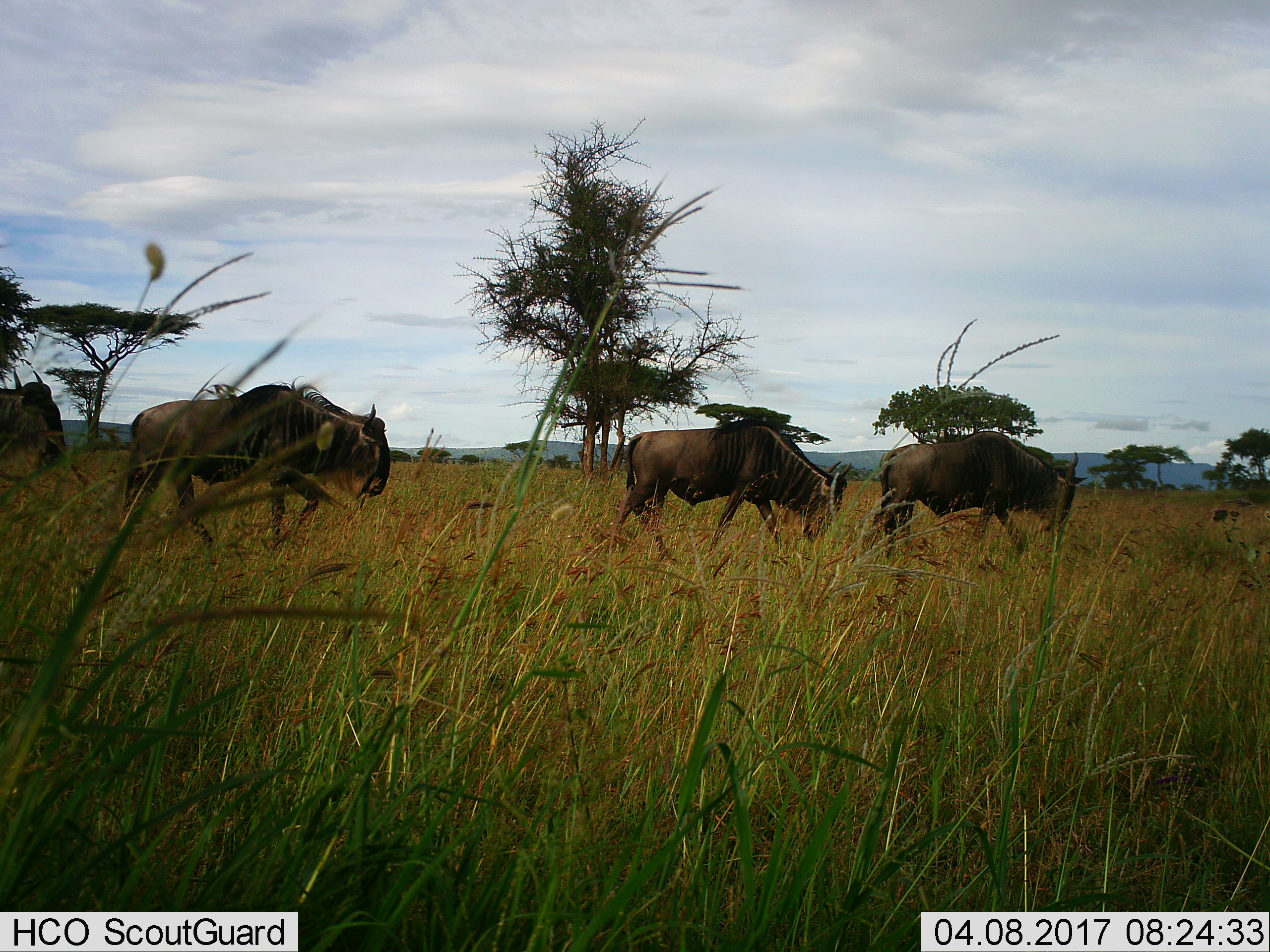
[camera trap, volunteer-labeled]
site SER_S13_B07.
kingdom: Animalia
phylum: Chordata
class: Mammalia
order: Artiodactyla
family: Bovidae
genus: Connochaetes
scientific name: Connochaetes taurinus taurinus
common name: blue wildebeest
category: wildebeestblue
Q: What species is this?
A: Wildebeestblue (blue wildebeest) (Connochaetes taurinus taurinus).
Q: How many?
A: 4.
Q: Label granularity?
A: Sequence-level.